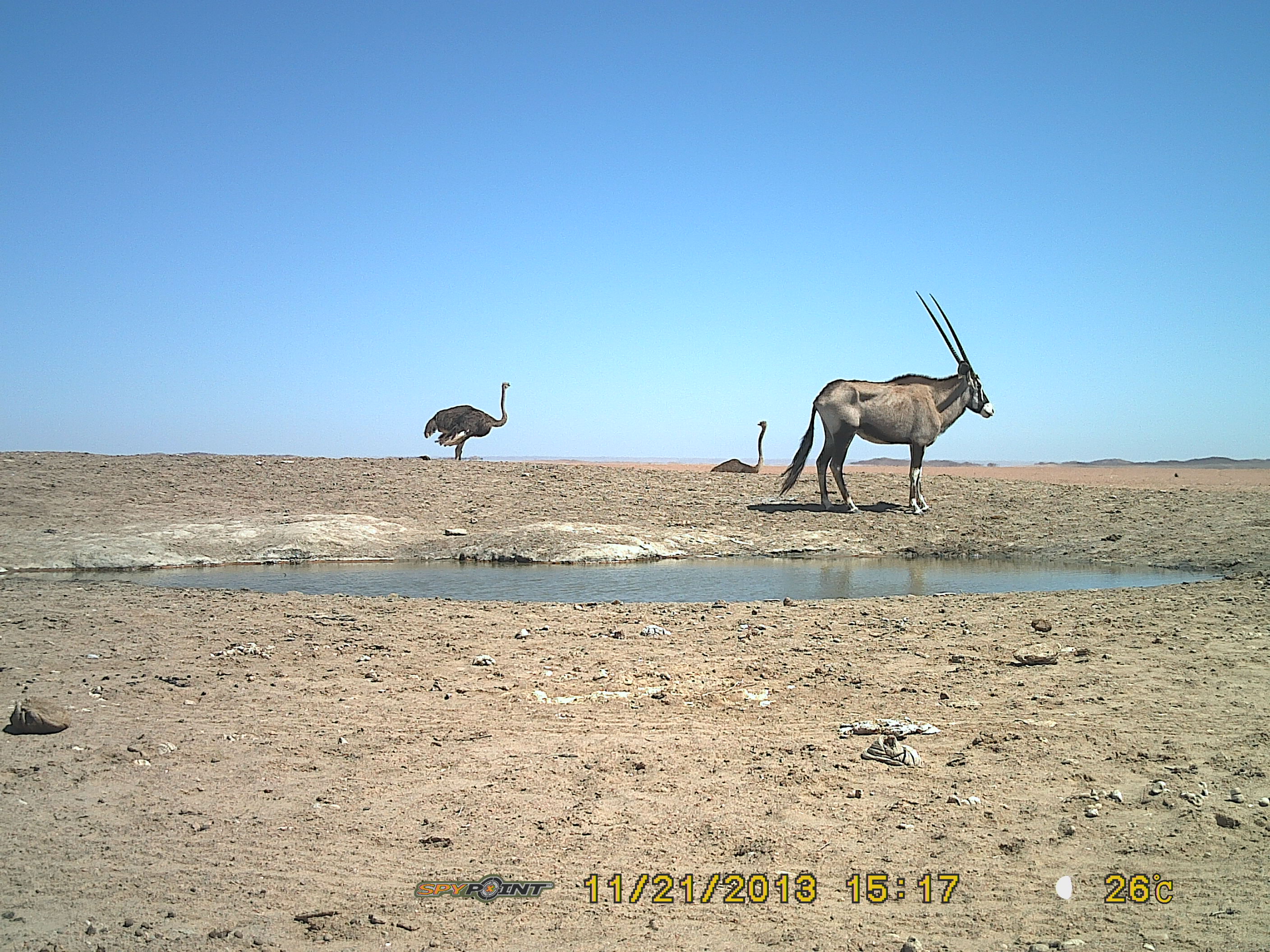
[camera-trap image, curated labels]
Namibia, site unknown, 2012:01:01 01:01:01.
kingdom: Animalia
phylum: Chordata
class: Mammalia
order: Artiodactyla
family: Bovidae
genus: Oryx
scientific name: Oryx gazella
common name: gemsbok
Oryx gazella (gemsbok).